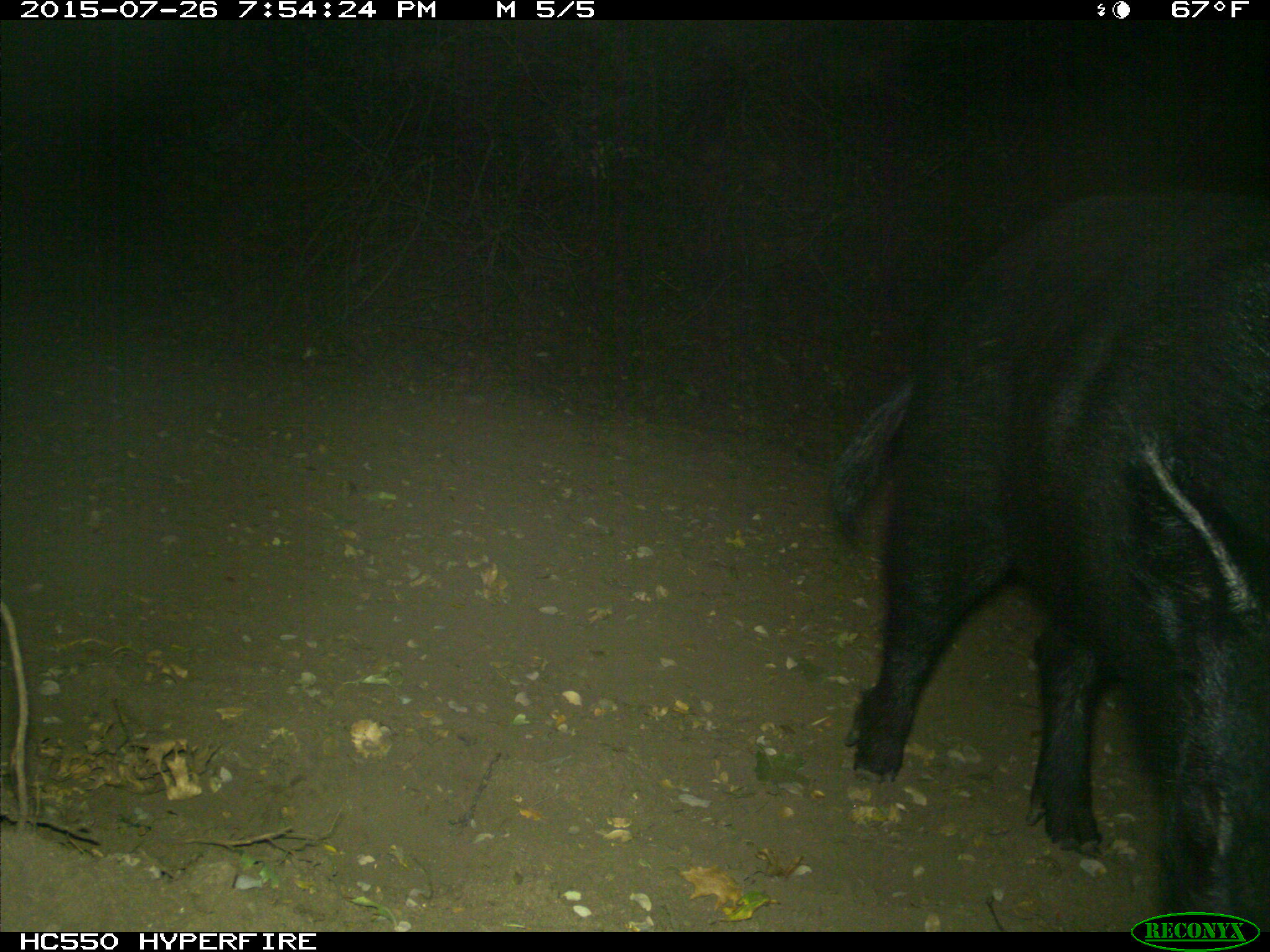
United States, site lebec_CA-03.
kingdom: Animalia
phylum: Chordata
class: Mammalia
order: Artiodactyla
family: Suidae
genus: Sus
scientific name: Sus scrofa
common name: wild boar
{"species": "Sus scrofa (wild boar)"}